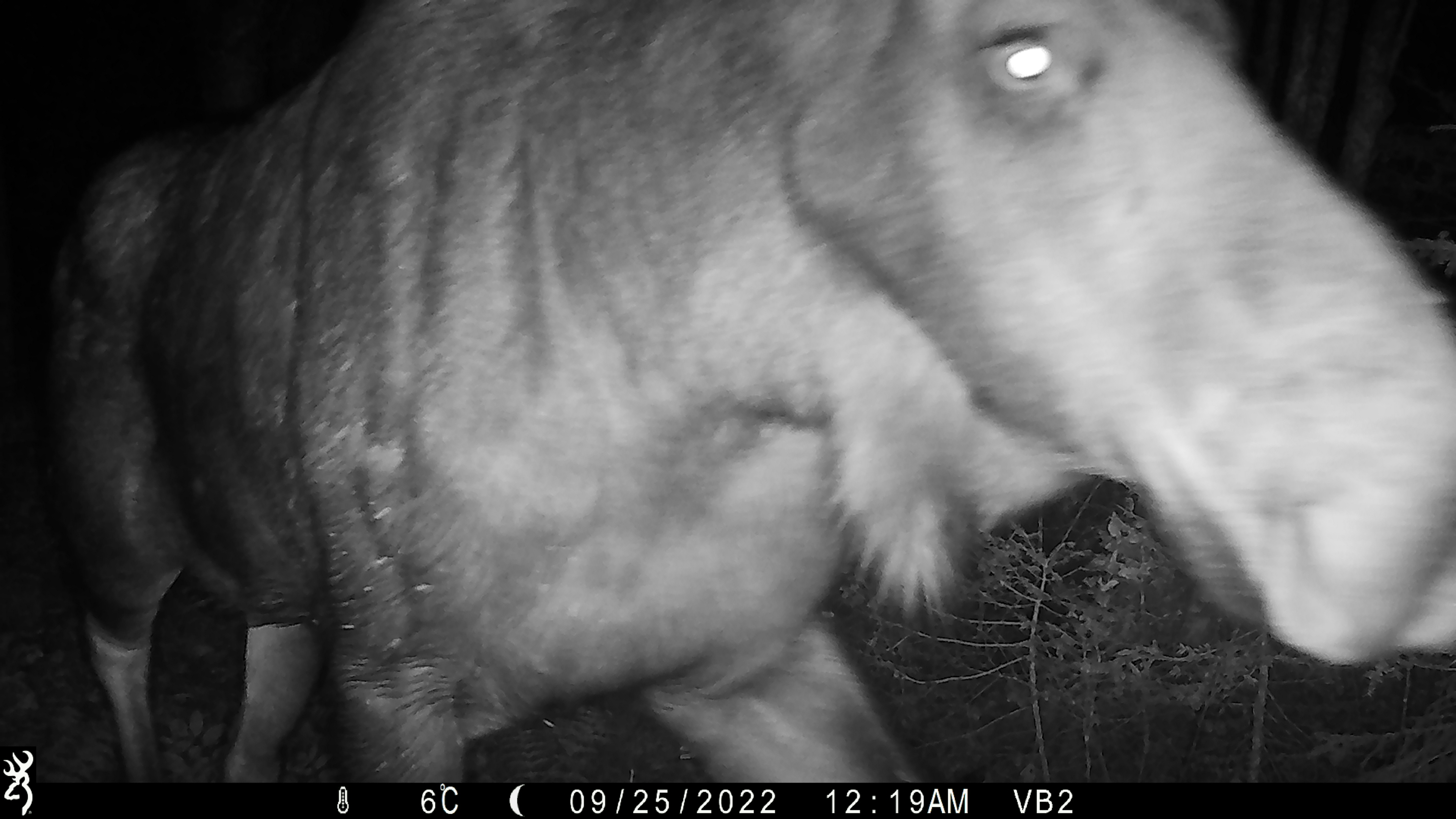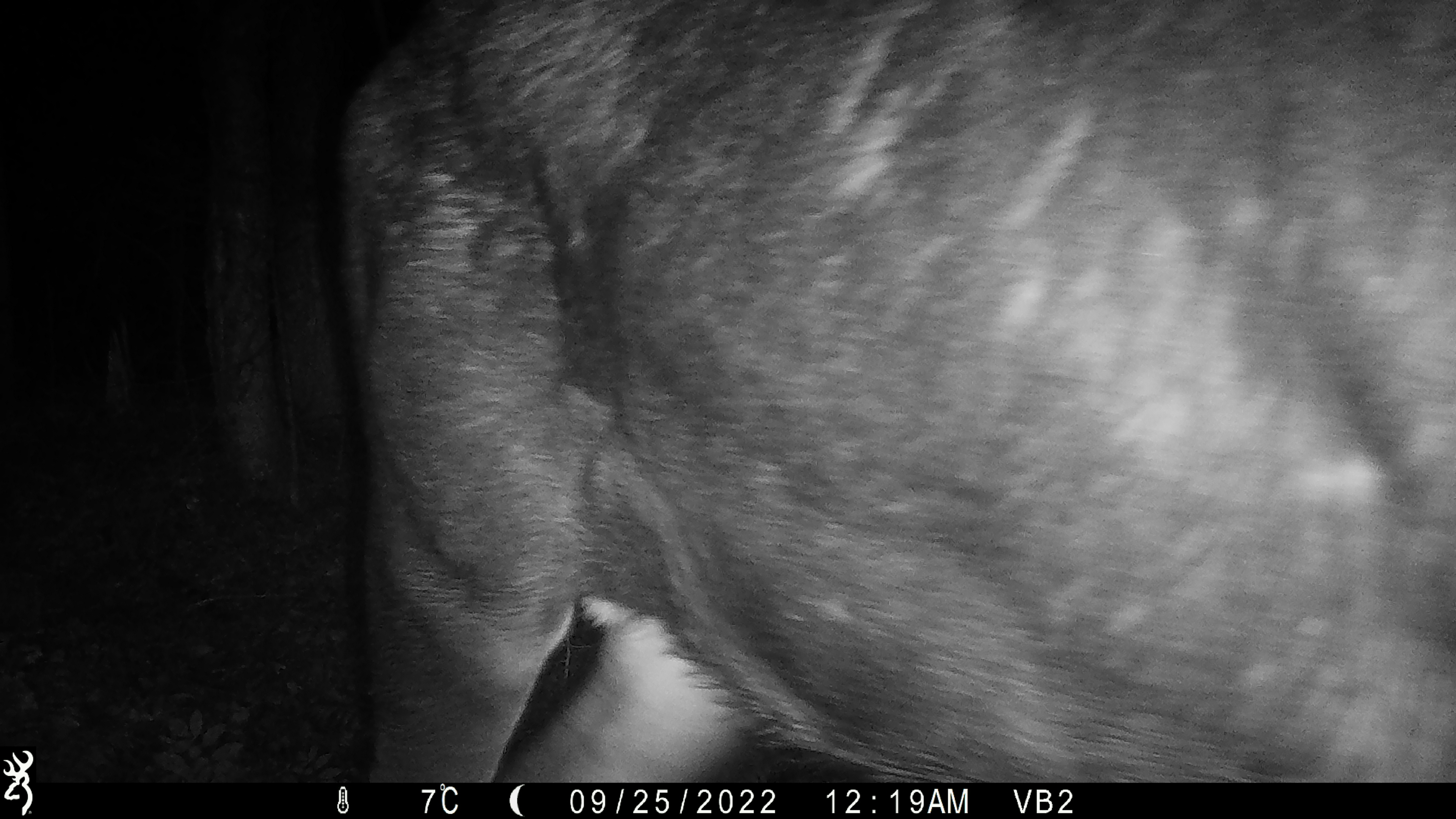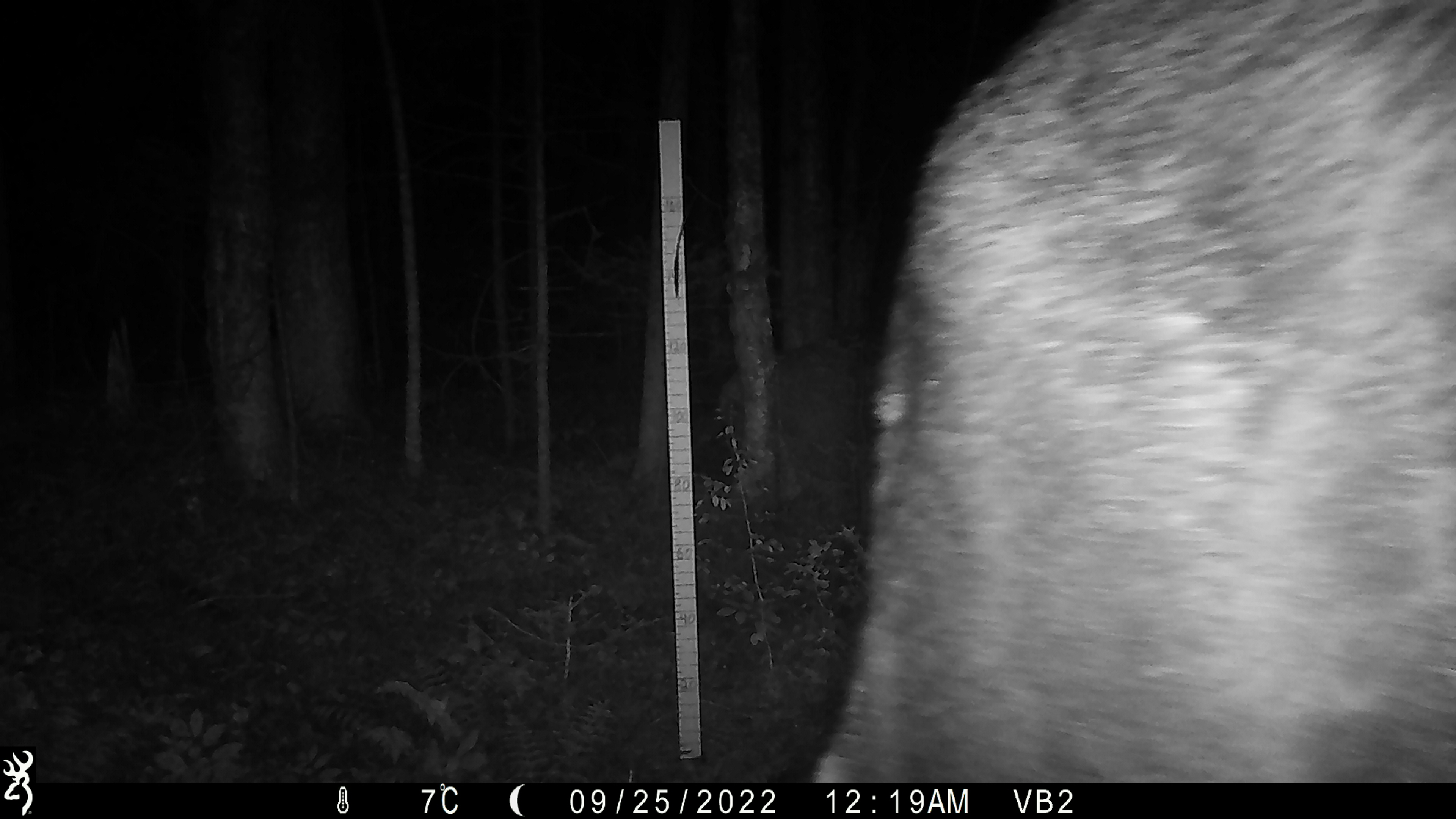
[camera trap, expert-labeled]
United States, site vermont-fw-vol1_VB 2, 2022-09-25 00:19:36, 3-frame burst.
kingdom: Animalia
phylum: Chordata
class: Mammalia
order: Artiodactyla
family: Cervidae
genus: Alces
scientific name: Alces alces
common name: moose